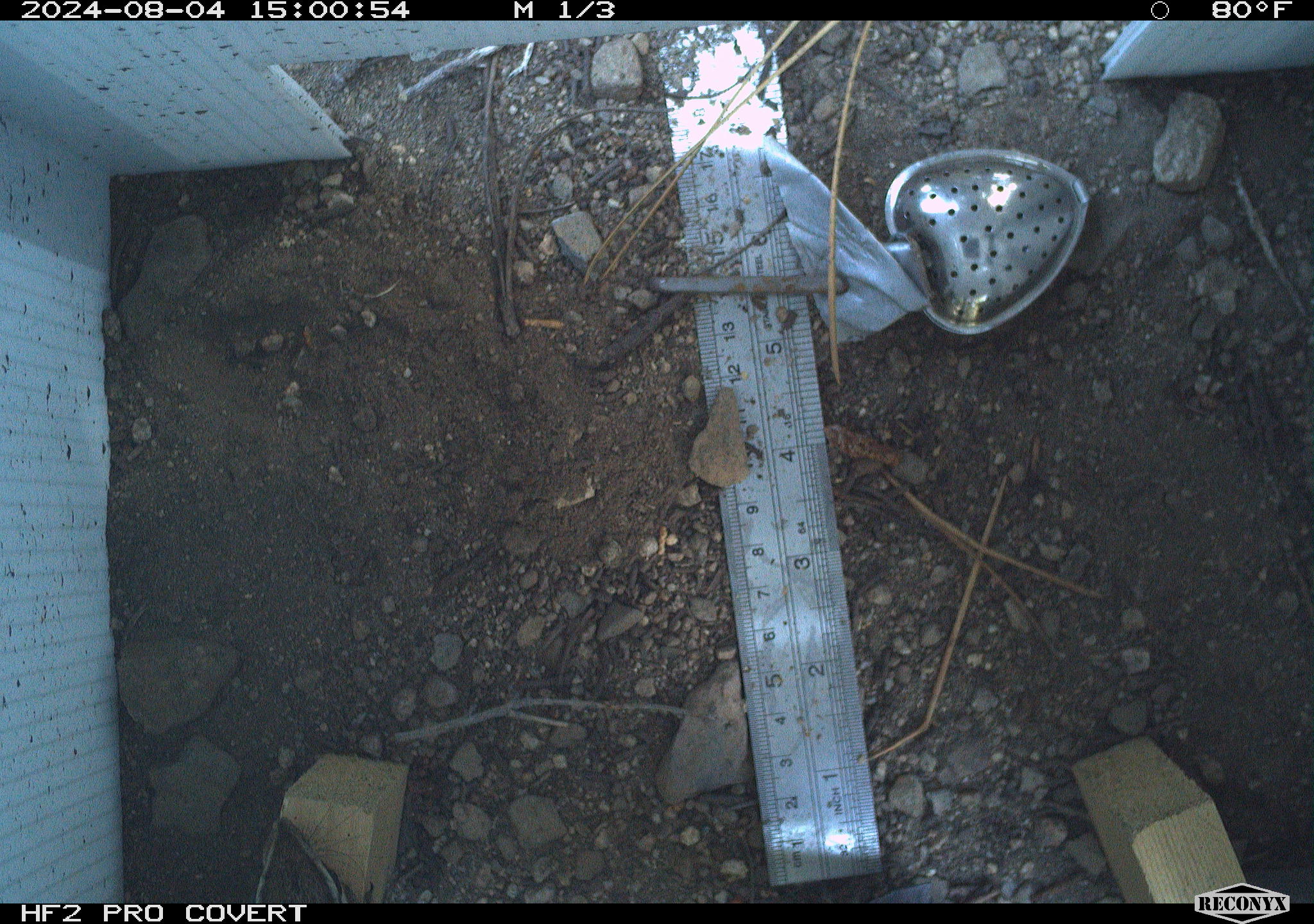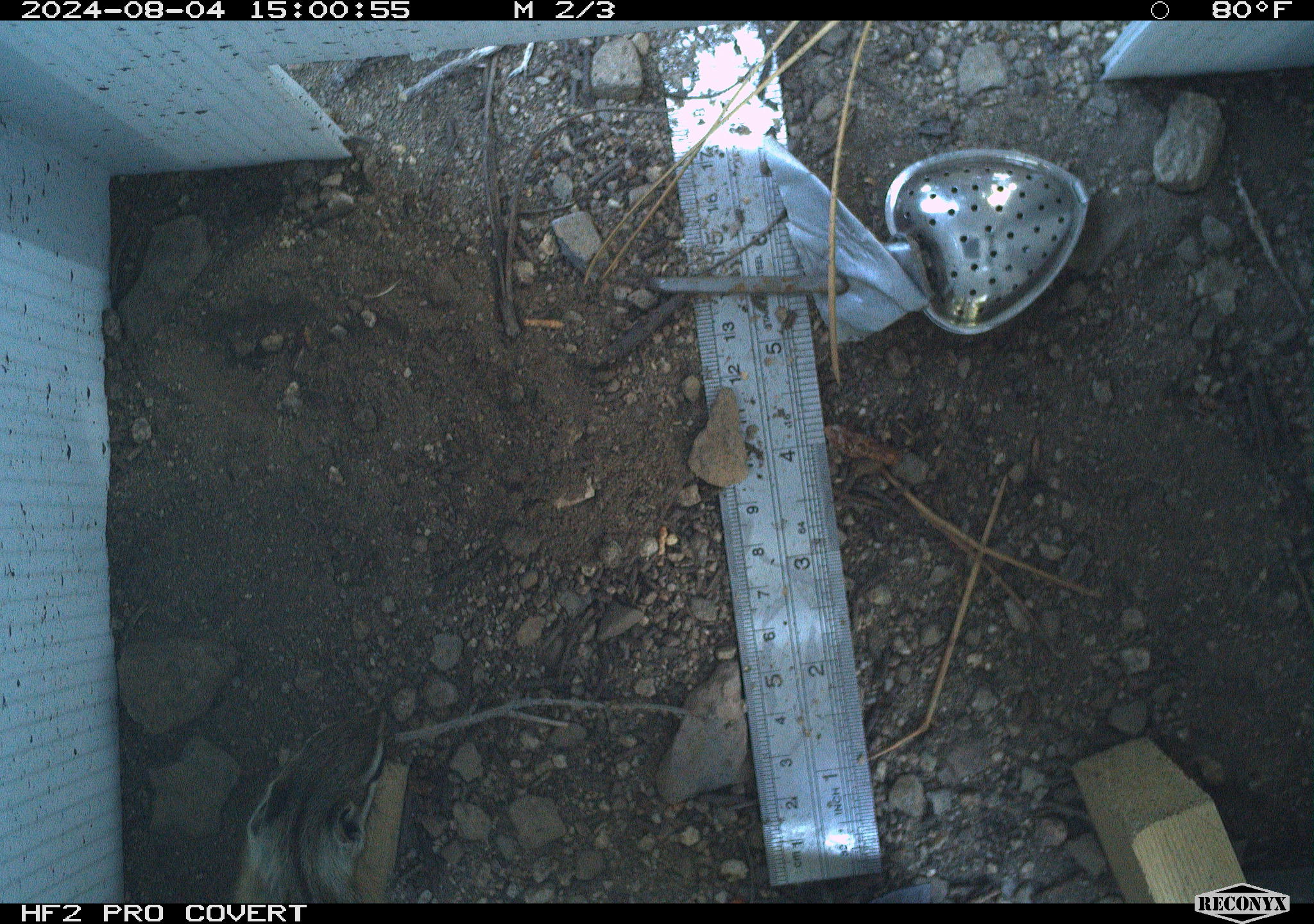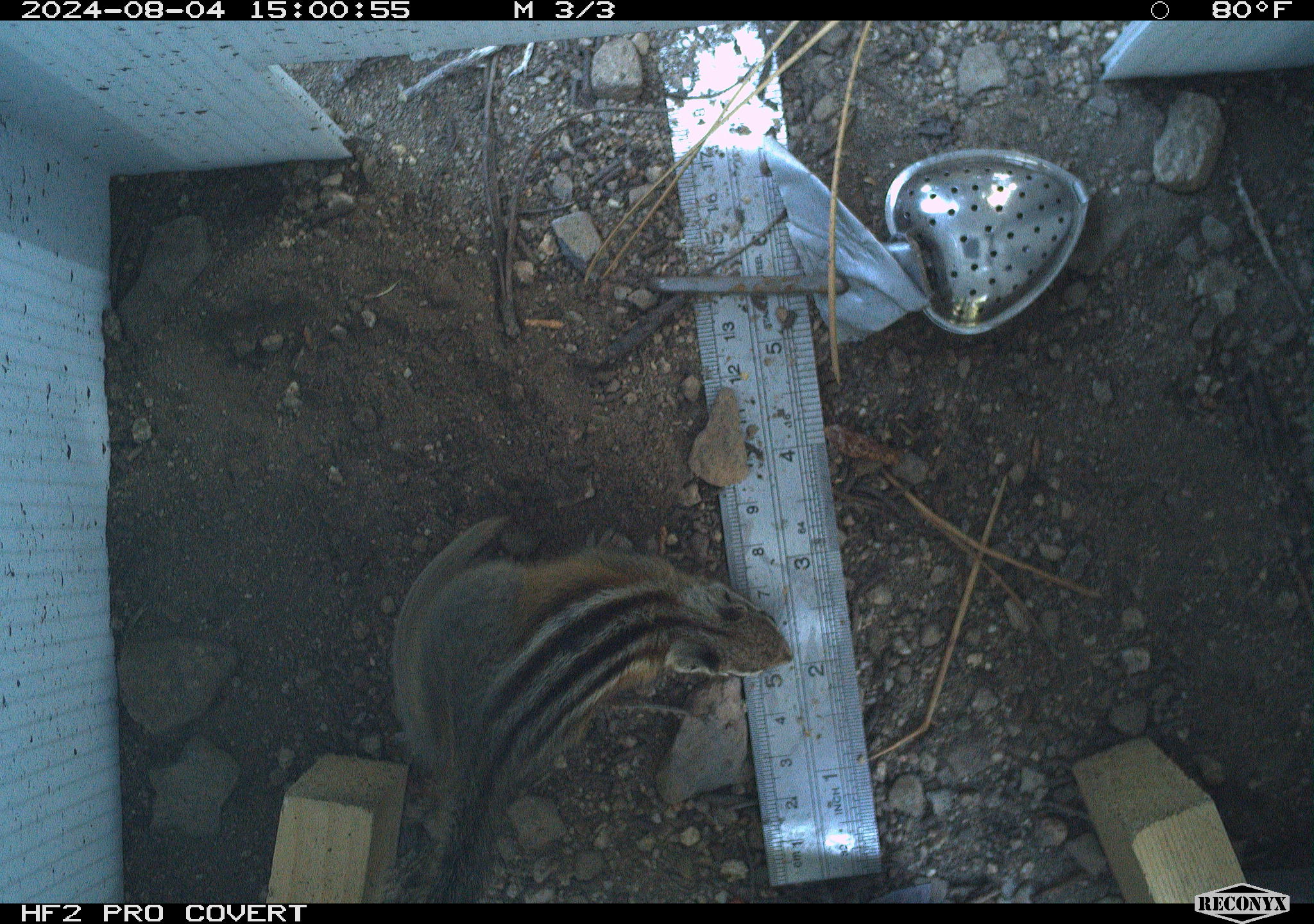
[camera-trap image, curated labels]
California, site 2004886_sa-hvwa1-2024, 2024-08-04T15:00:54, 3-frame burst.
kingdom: Animalia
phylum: Chordata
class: Mammalia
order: Rodentia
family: Sciuridae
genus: Neotamias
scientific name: Neotamias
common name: western chipmunks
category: neotamias species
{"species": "neotamias species (western chipmunks) (Neotamias)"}